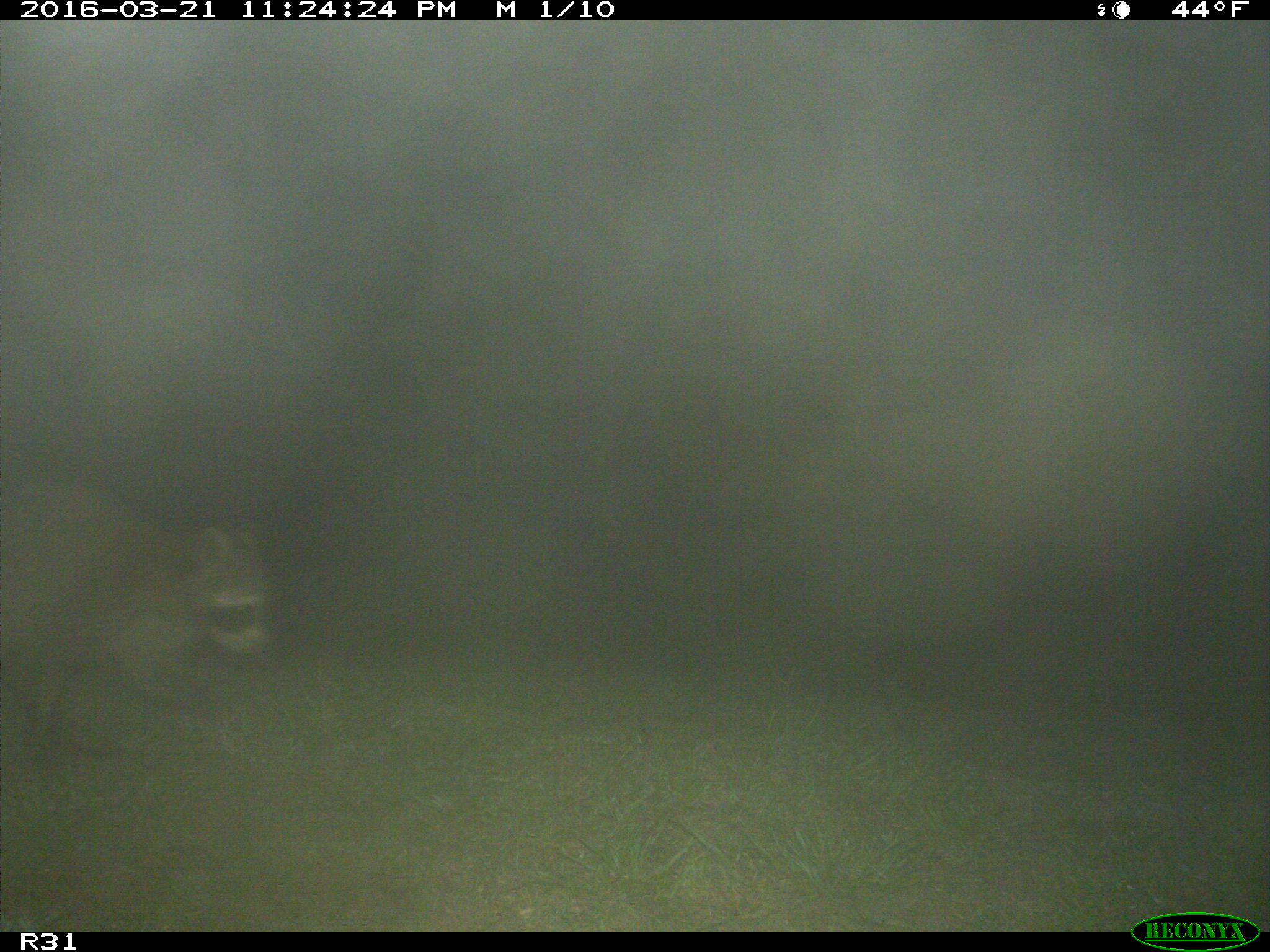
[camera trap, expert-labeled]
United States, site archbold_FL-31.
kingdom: Animalia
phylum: Chordata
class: Mammalia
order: Carnivora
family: Procyonidae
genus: Procyon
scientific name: Procyon lotor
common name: common raccoon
Procyon lotor (common raccoon).